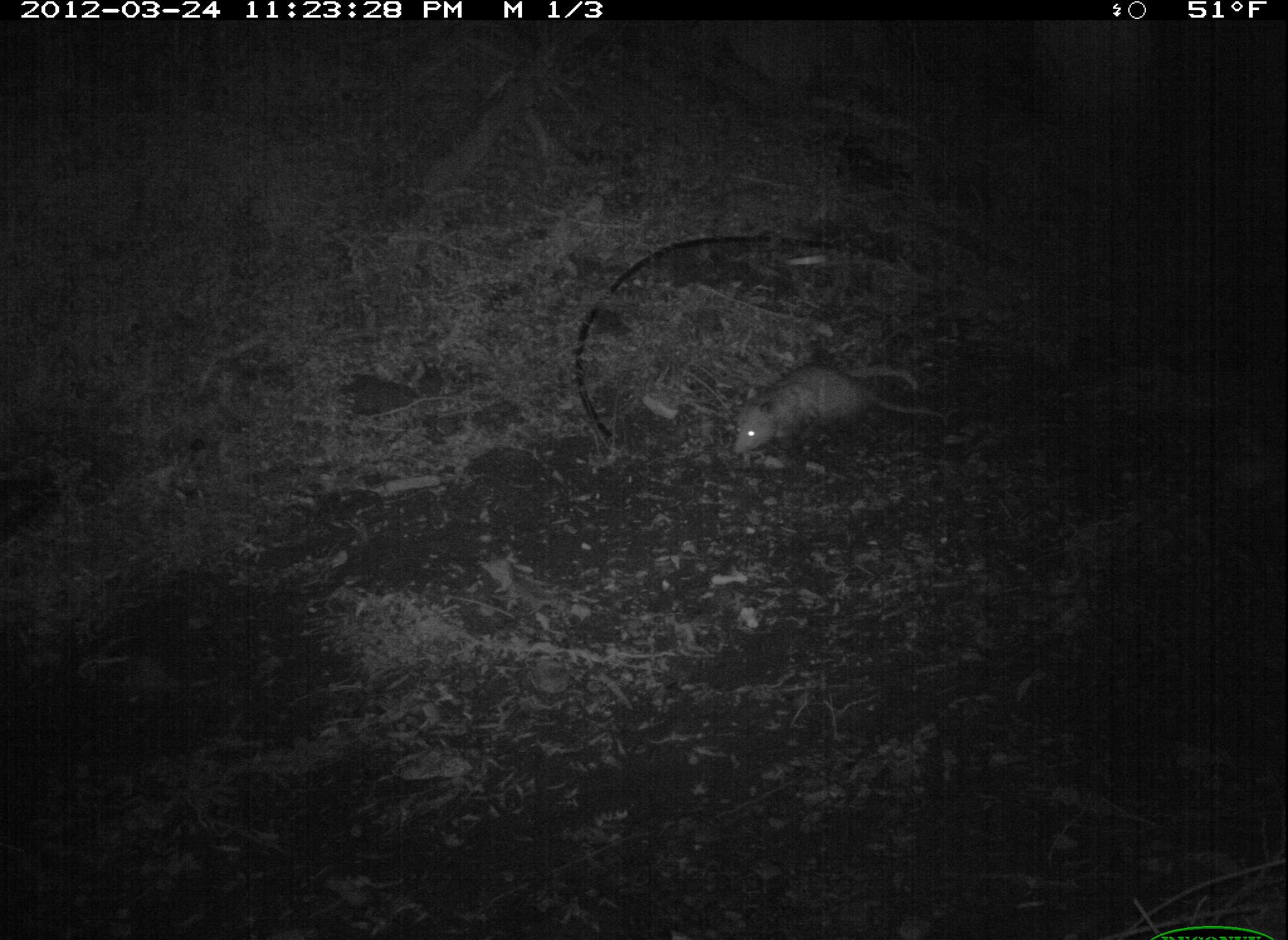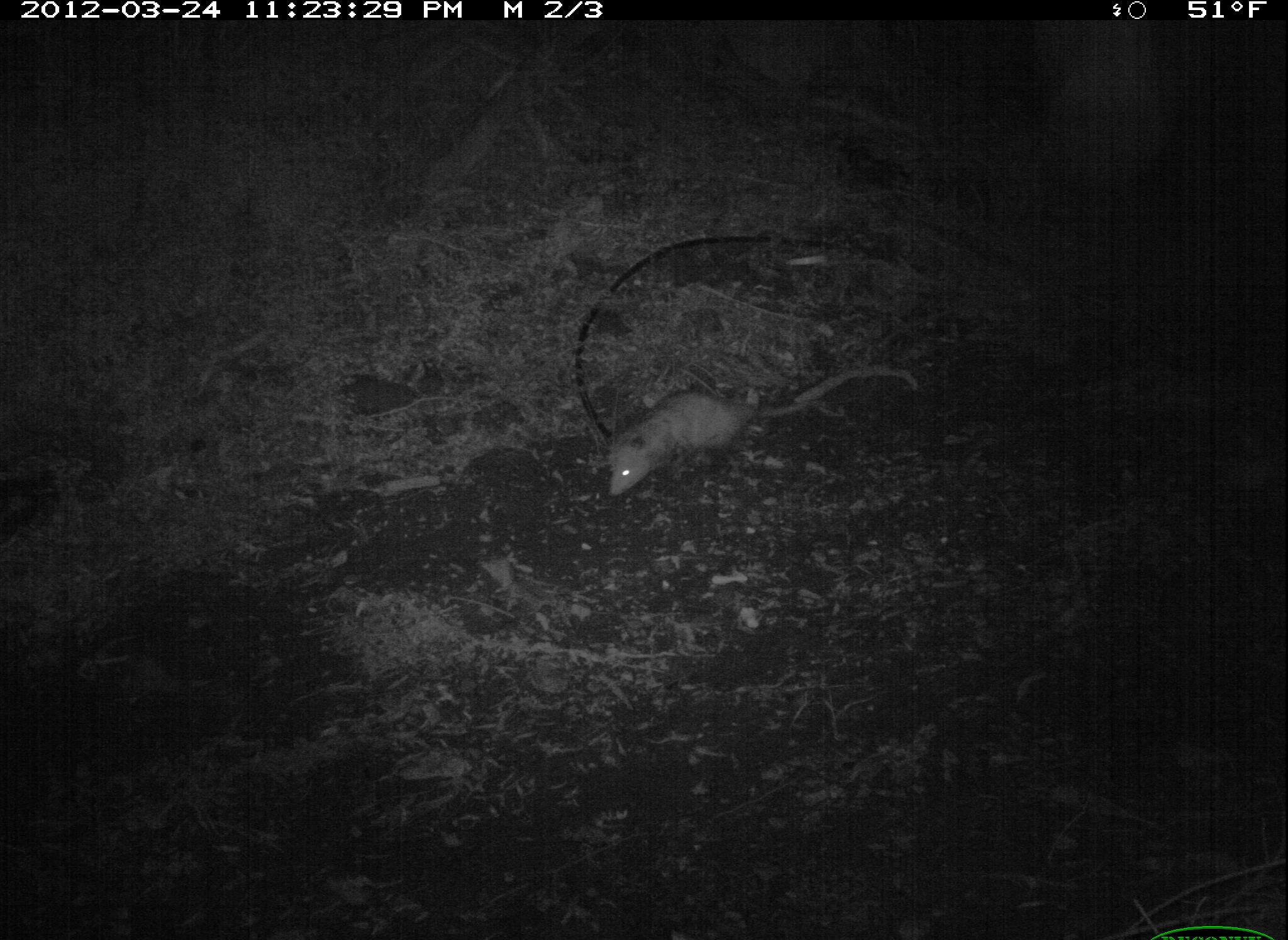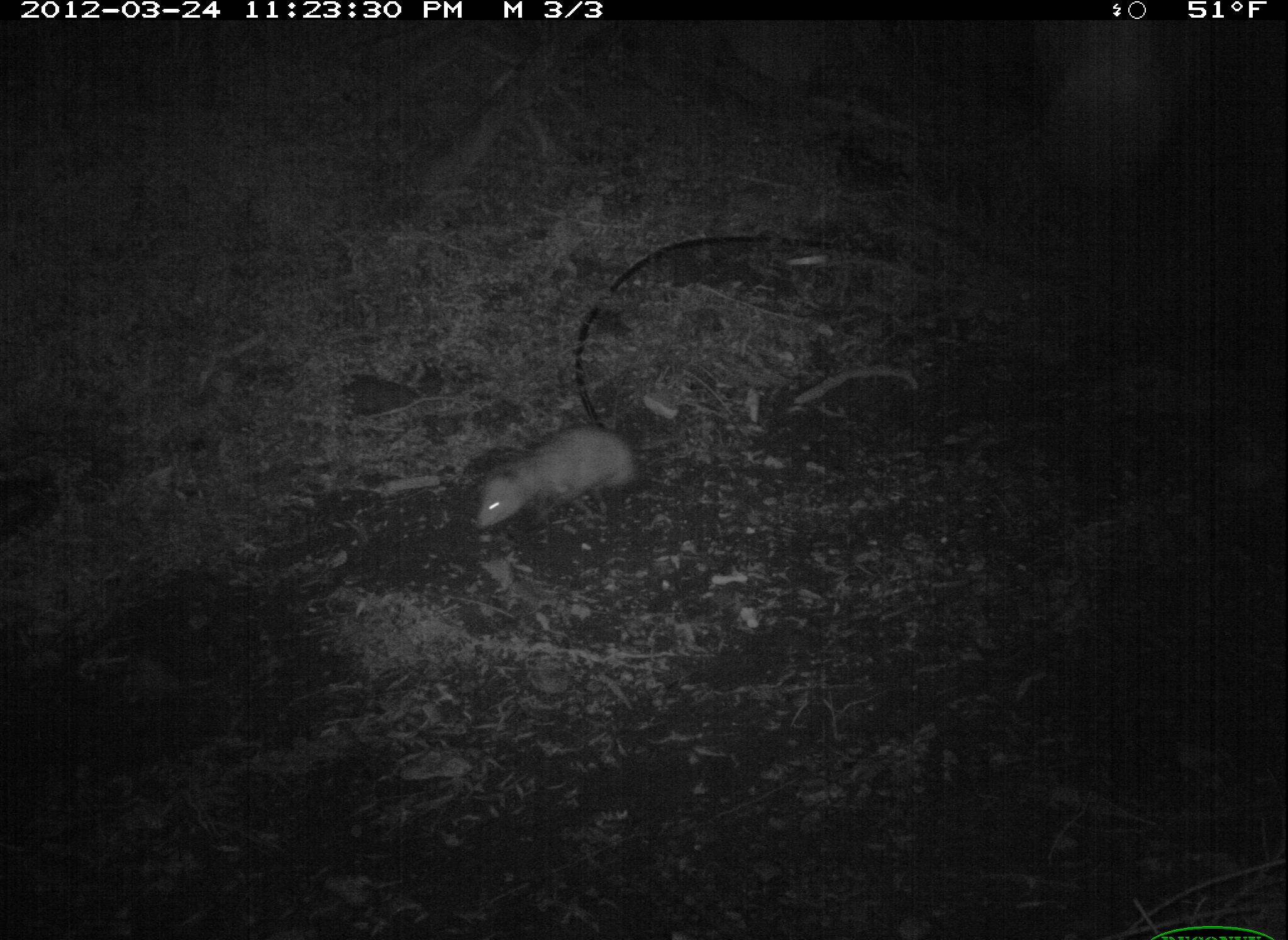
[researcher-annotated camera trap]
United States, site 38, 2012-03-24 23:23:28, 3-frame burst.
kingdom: Animalia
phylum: Chordata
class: Mammalia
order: Didelphimorphia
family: Didelphidae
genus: Didelphis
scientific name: Didelphis virginiana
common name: virginia opossum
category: opossum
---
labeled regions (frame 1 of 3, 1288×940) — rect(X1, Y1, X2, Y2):
opossum: rect(723, 346, 931, 462)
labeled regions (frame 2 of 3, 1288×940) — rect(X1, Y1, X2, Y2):
opossum: rect(599, 372, 837, 511)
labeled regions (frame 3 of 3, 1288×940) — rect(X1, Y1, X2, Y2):
opossum: rect(454, 404, 673, 559)